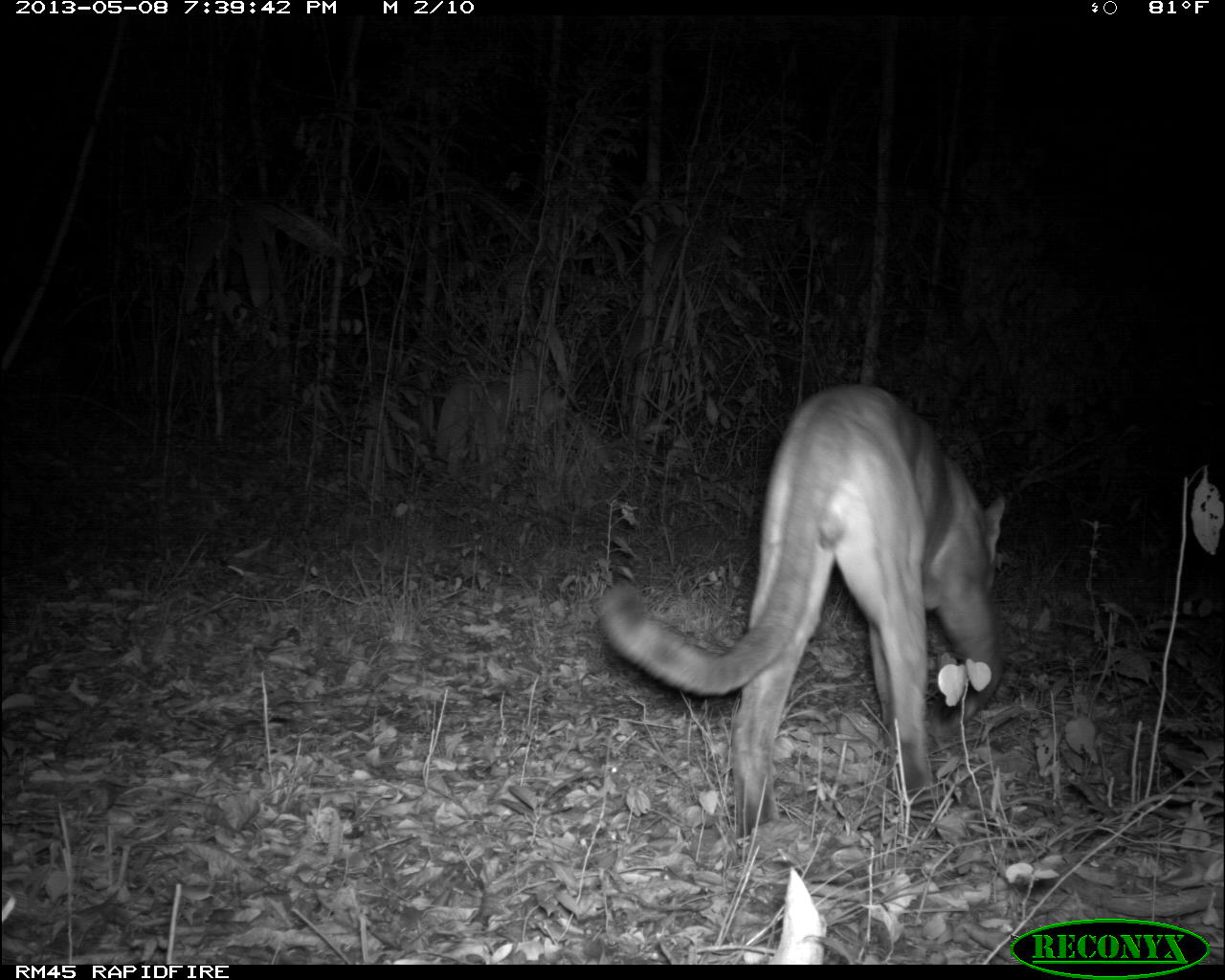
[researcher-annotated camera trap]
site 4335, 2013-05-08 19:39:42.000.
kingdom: Animalia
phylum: Chordata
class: Mammalia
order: Carnivora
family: Felidae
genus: Puma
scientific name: Puma concolor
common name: mountain lion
Puma concolor (mountain lion), count 1, sex male.